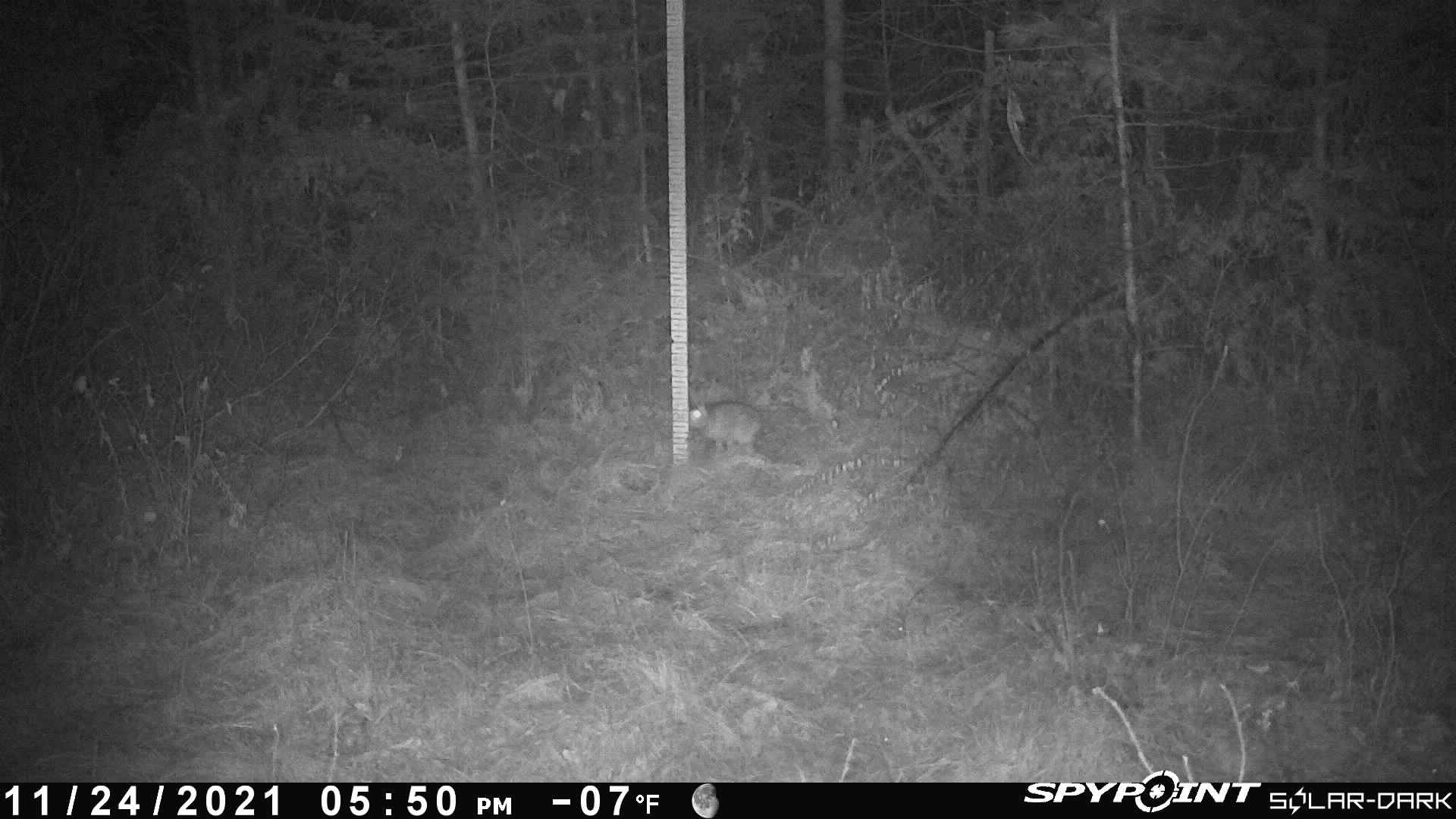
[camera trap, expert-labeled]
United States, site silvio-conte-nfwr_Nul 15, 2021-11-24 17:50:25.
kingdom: Animalia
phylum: Chordata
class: Mammalia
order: Lagomorpha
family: Leporidae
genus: Lepus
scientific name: Lepus americanus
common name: snowshoe hare